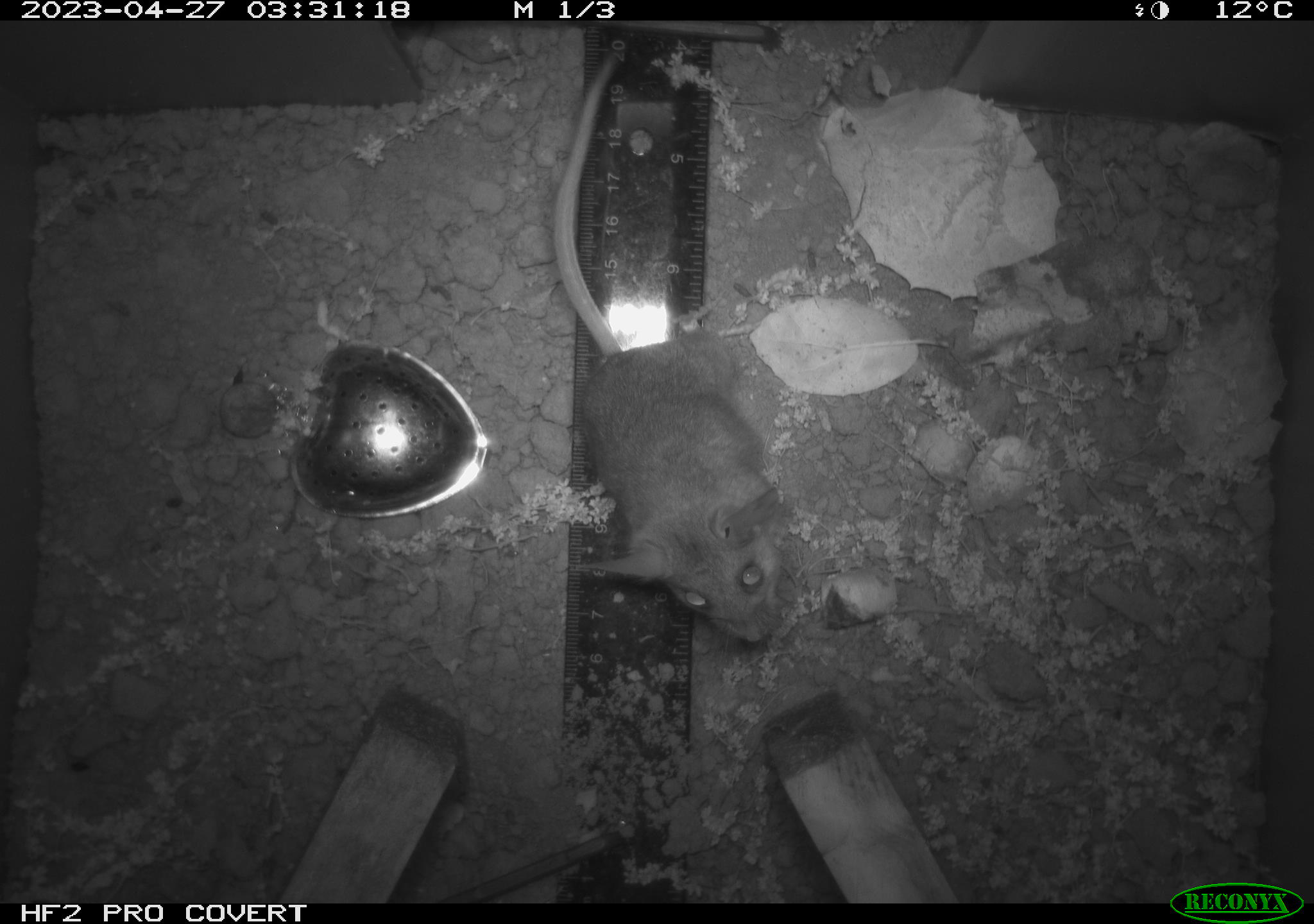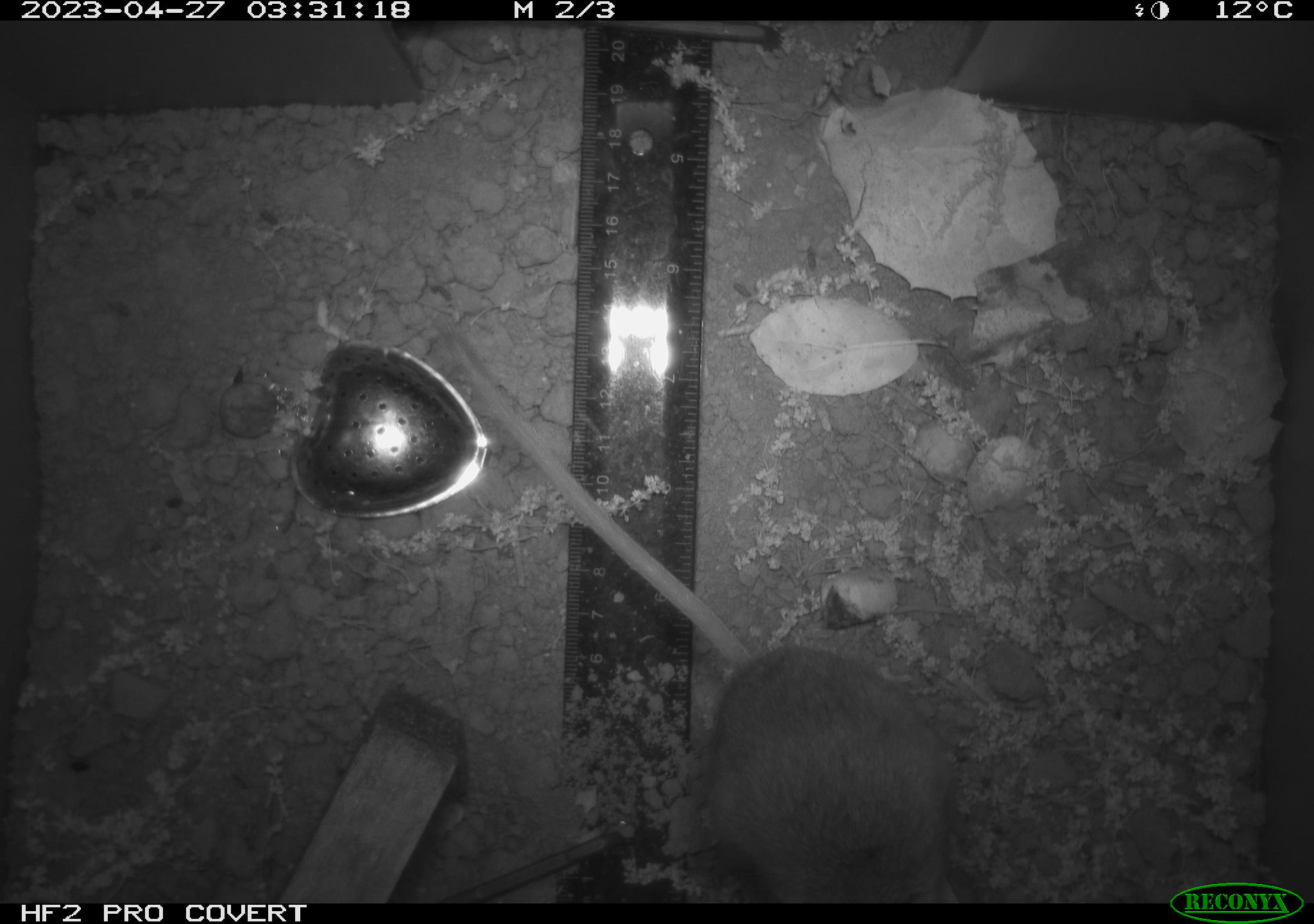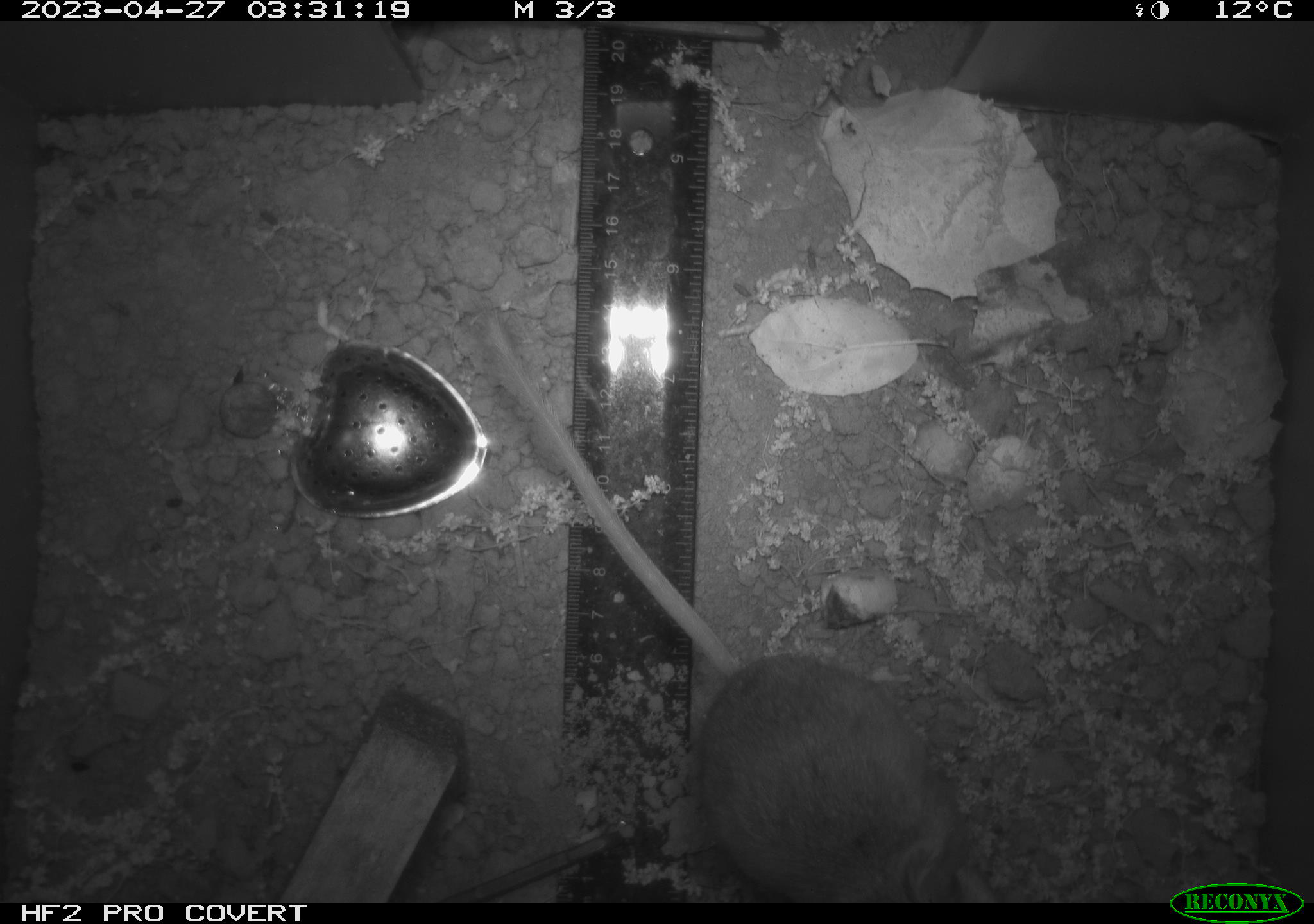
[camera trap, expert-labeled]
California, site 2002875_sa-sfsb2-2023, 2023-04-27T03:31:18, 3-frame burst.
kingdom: Animalia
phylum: Chordata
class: Mammalia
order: Rodentia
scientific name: Rodentia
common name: mouse species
Mouse species (Rodentia).